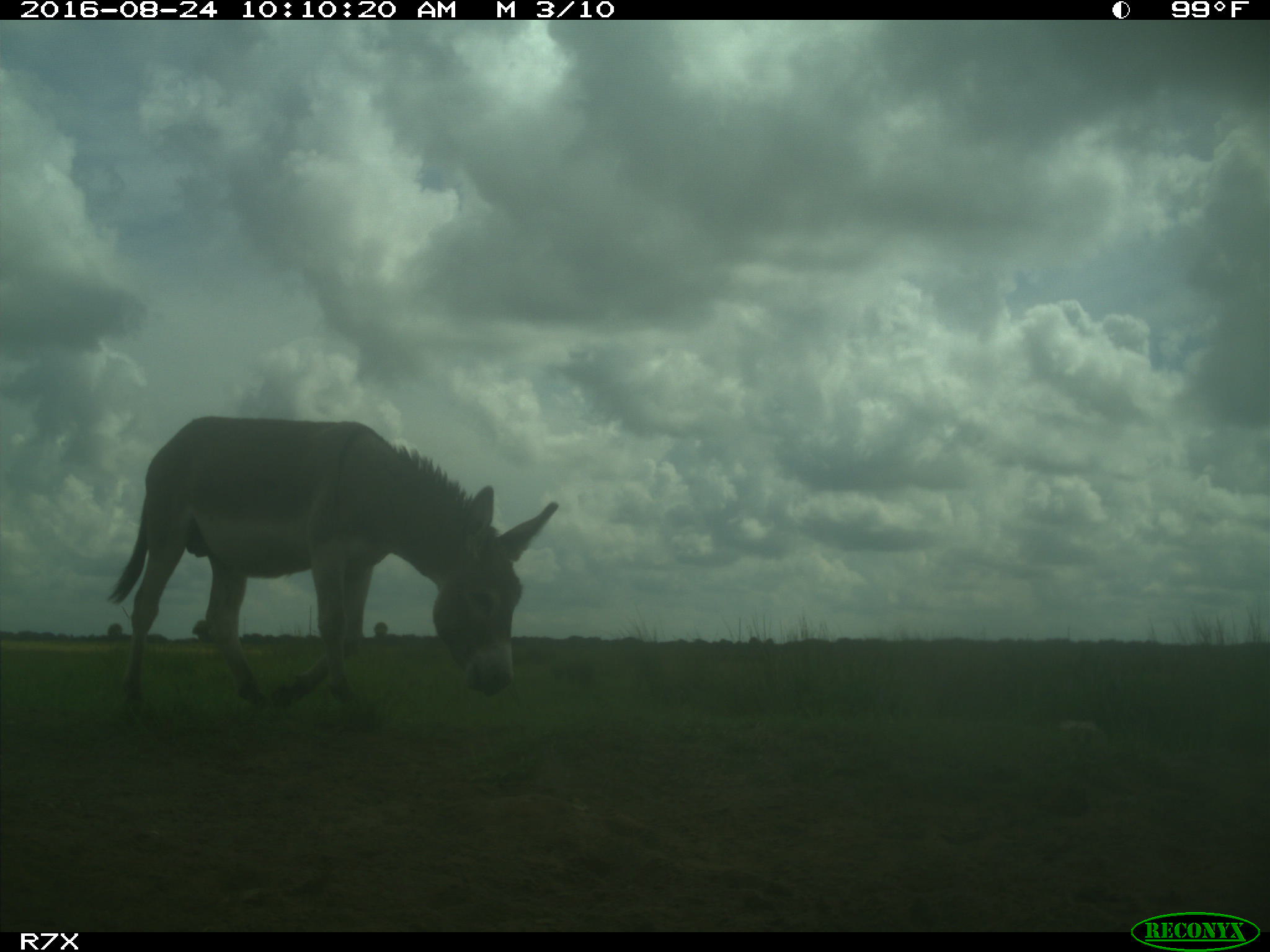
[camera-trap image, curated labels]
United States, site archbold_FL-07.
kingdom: Animalia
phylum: Chordata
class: Mammalia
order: Perissodactyla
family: Equidae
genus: Equus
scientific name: Equus africanus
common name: african wild ass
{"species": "Equus africanus (african wild ass)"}